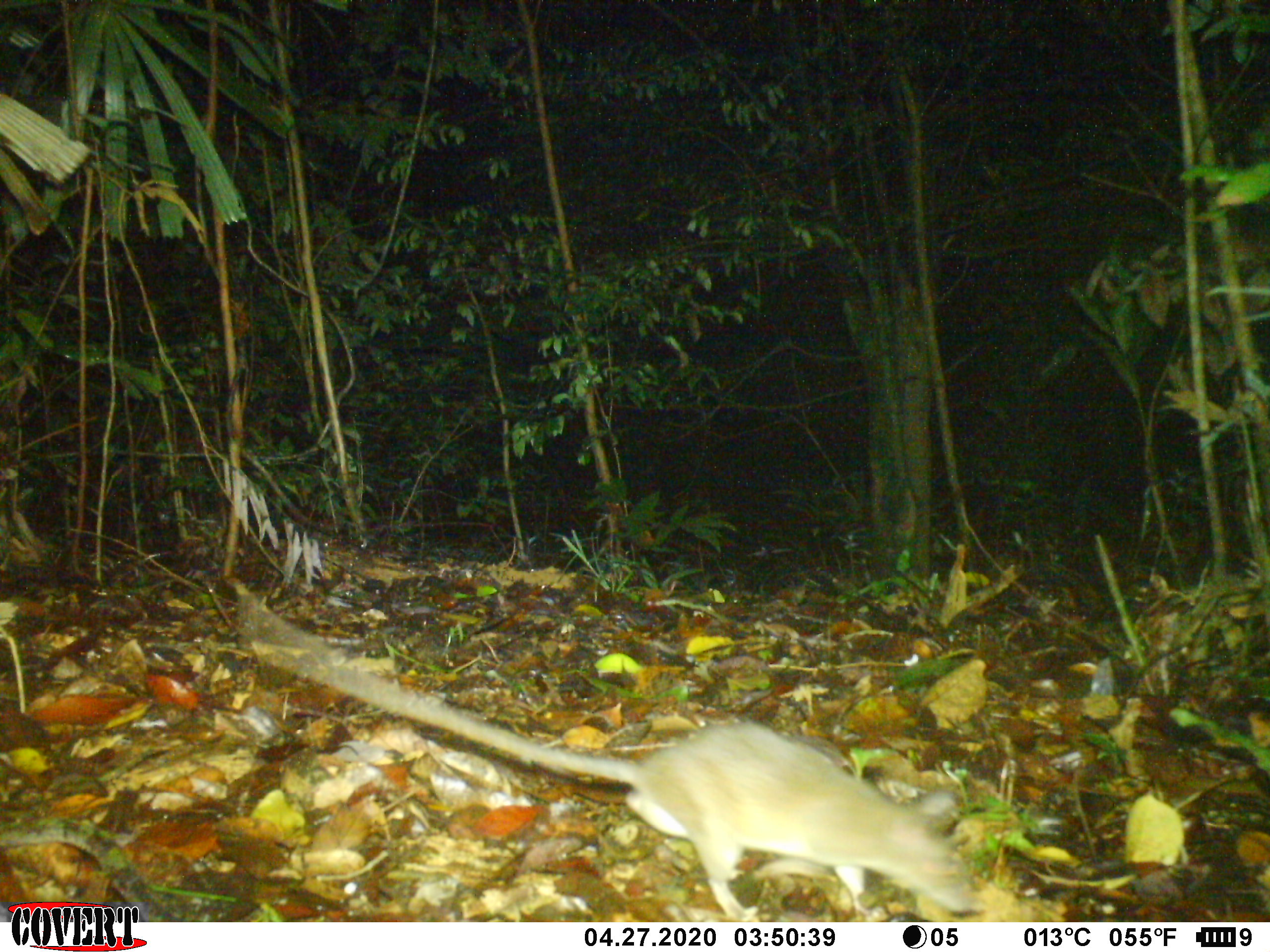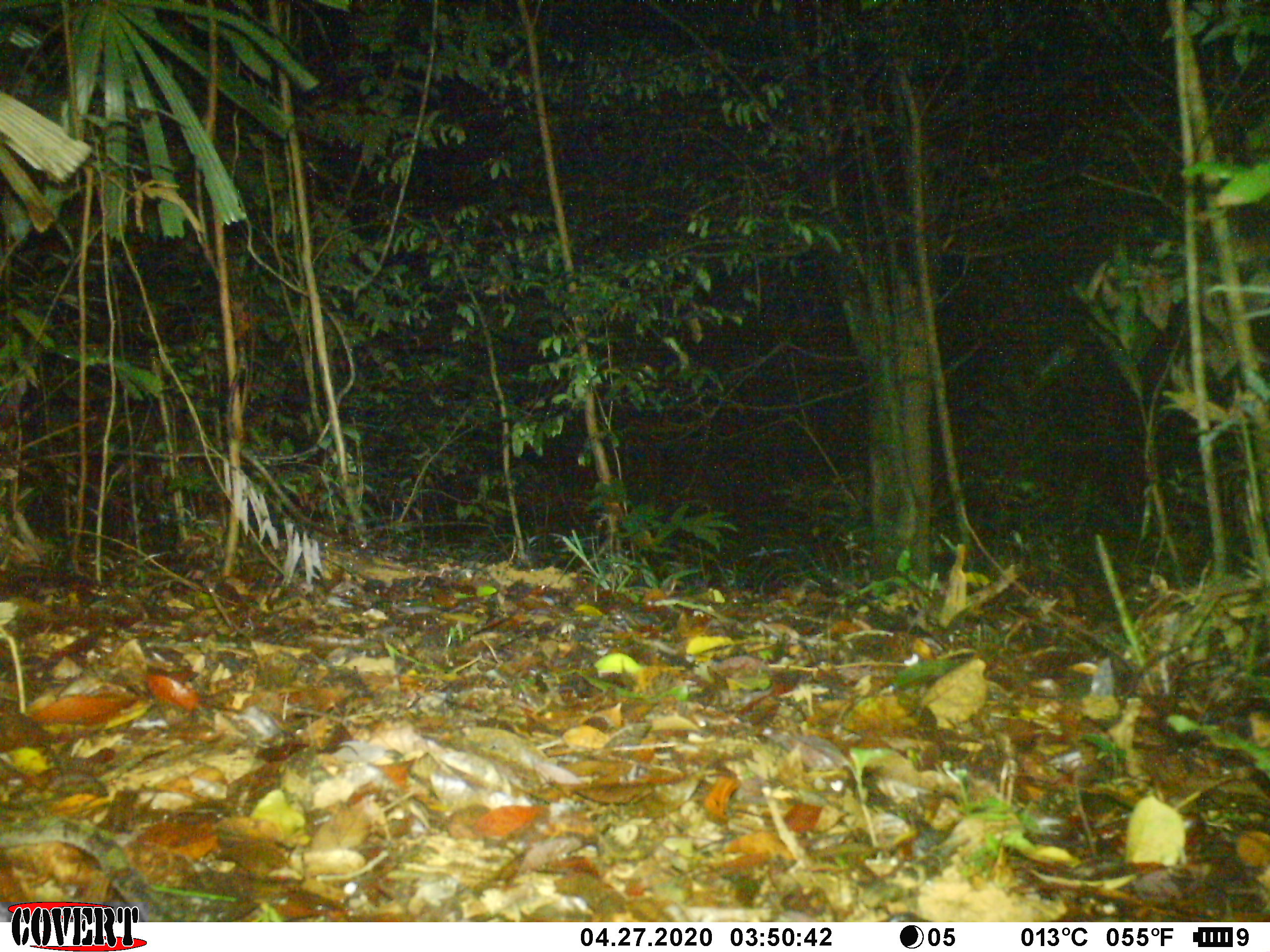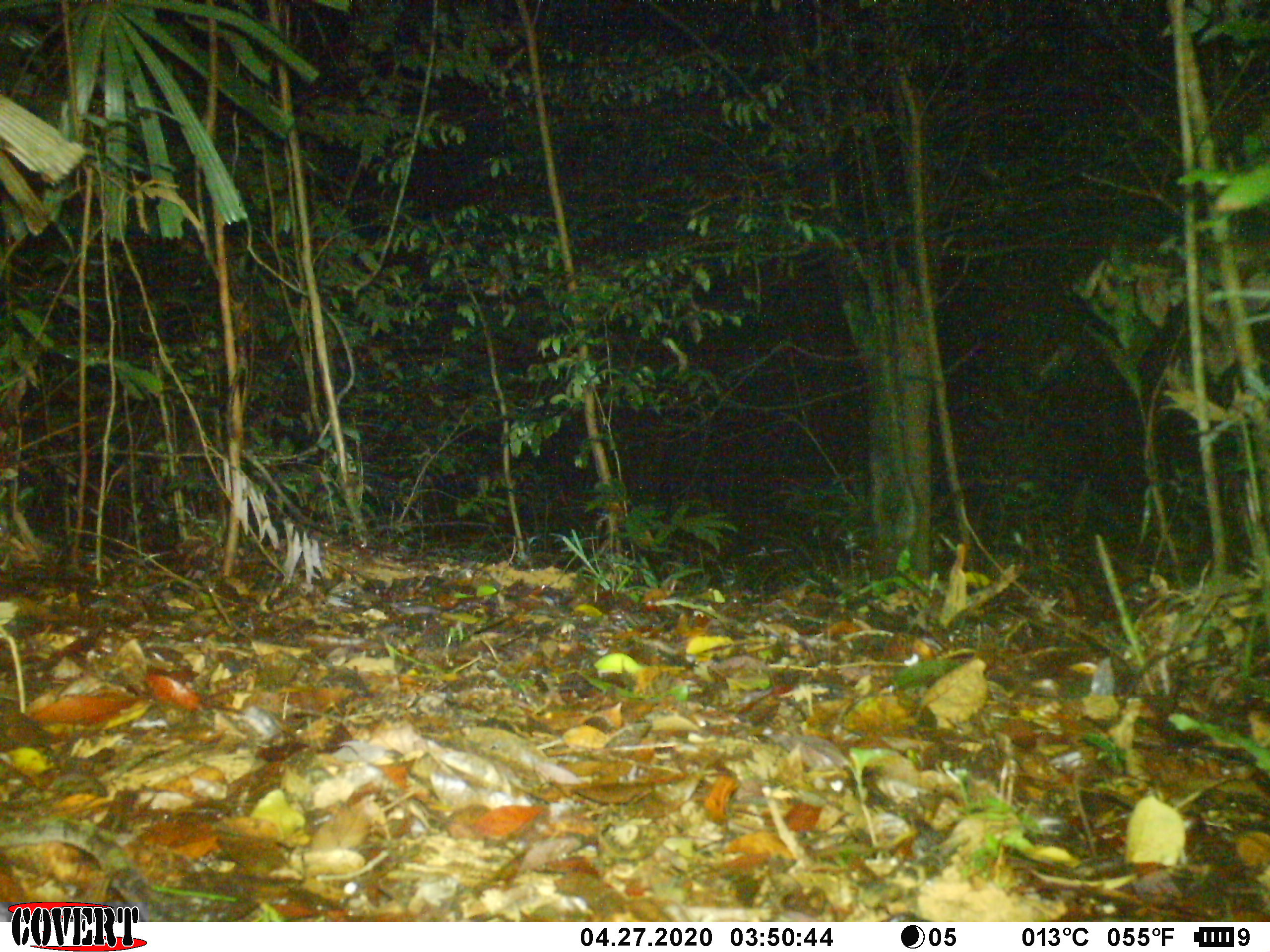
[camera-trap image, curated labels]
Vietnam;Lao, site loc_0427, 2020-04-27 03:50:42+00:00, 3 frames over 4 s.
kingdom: Animalia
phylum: Chordata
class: Mammalia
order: Rodentia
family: Muridae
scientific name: Muridae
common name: old-world mice and rats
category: unidentified murid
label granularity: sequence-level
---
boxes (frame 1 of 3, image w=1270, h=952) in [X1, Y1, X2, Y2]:
unidentified murid: [237, 593, 978, 922]